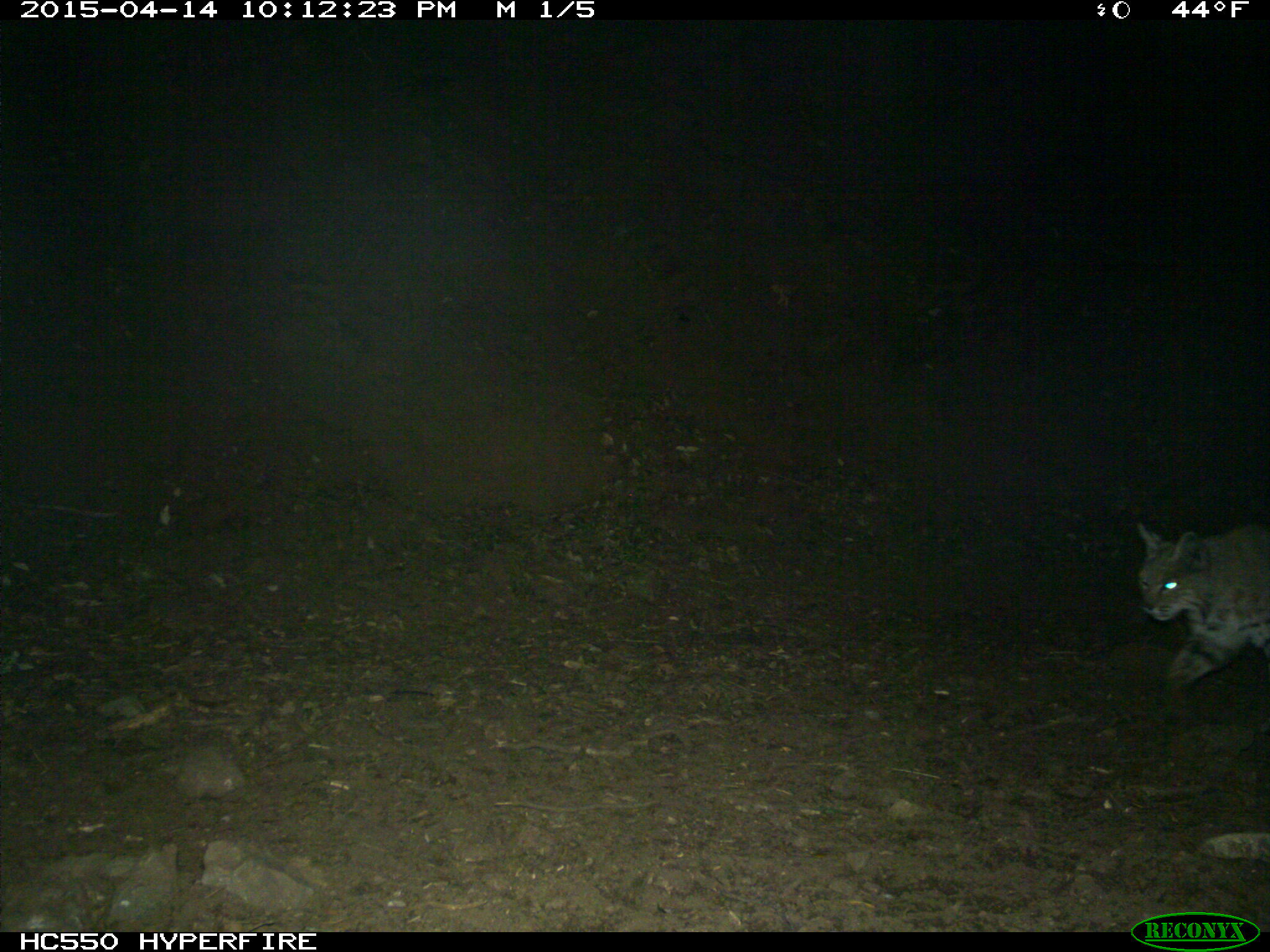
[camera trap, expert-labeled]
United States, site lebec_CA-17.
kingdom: Animalia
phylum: Chordata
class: Mammalia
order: Carnivora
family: Felidae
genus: Lynx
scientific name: Lynx rufus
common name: bobcat